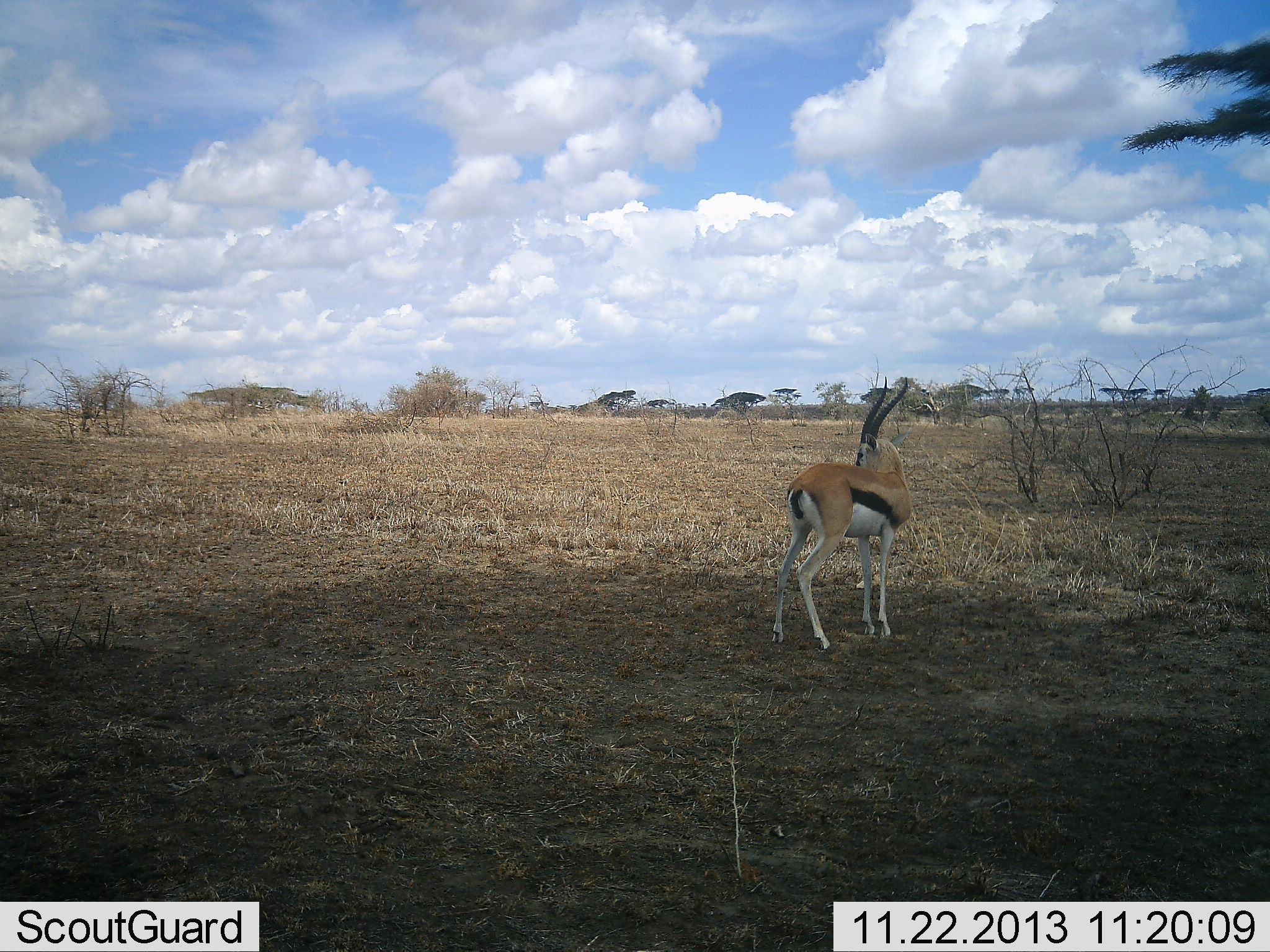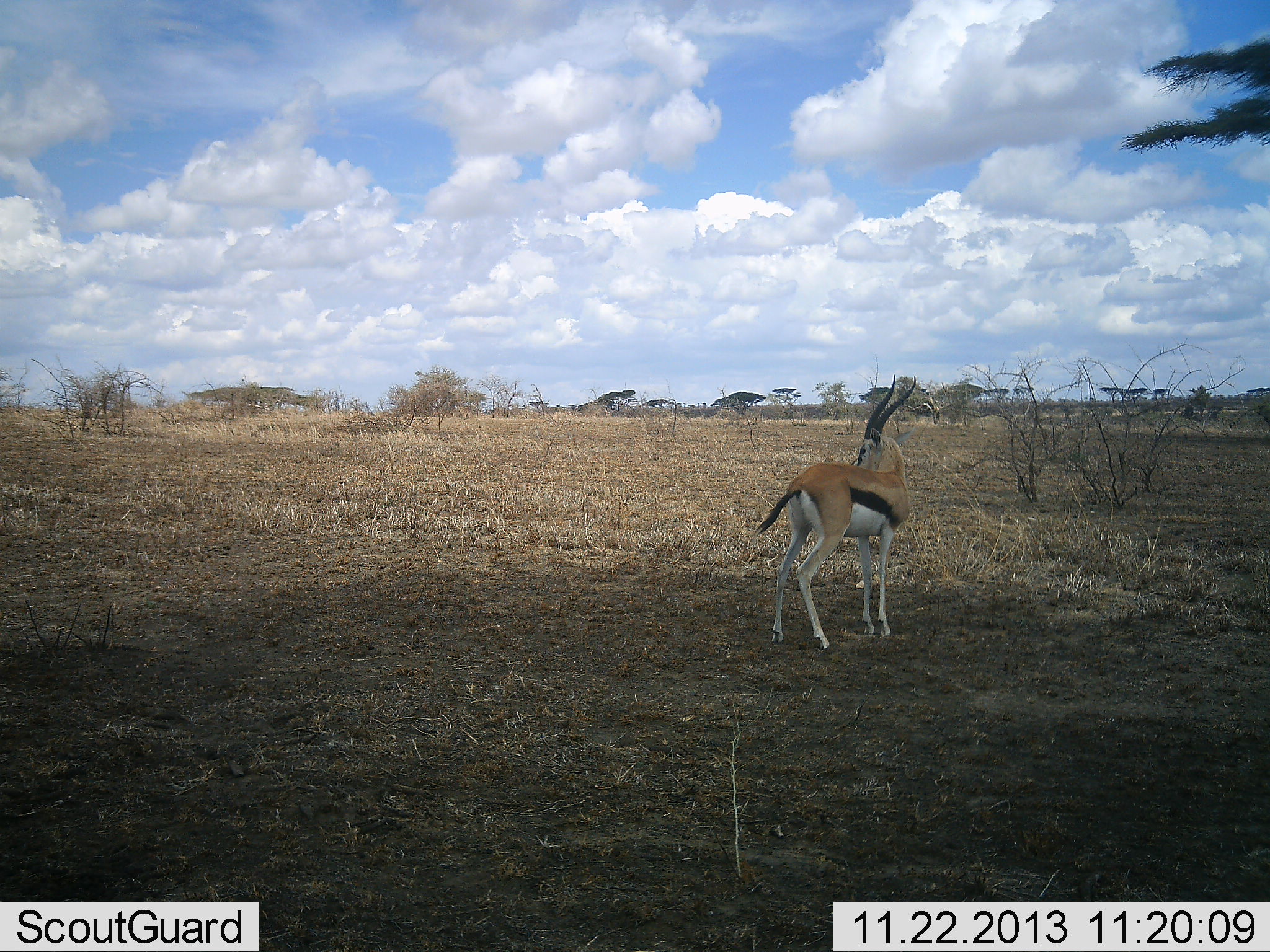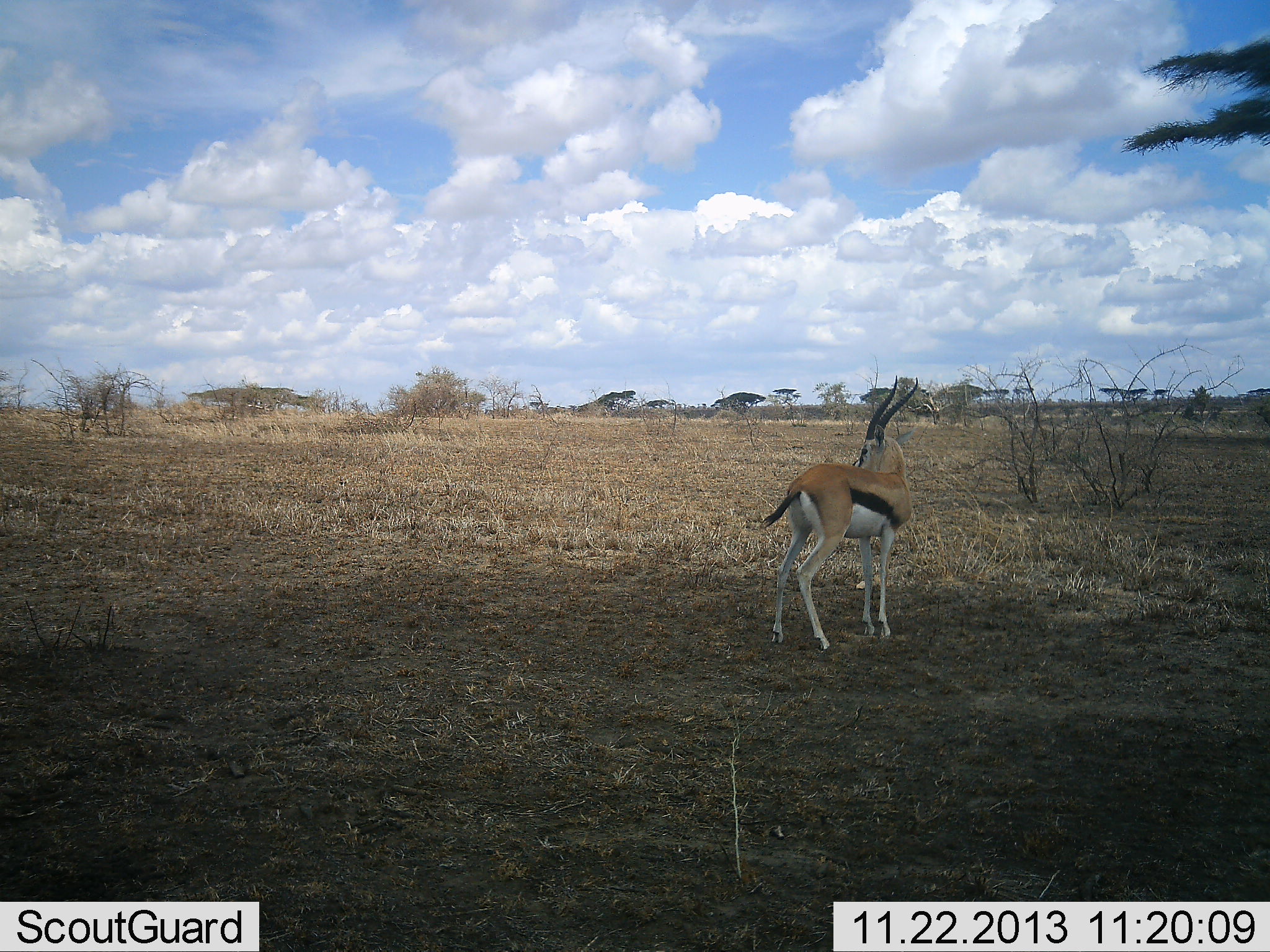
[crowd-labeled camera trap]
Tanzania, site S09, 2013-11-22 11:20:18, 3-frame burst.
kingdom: Animalia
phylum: Chordata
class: Mammalia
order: Artiodactyla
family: Bovidae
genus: Eudorcas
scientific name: Eudorcas thomsonii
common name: thomson's gazelle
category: gazellethomsons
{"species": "gazellethomsons (thomson's gazelle) (Eudorcas thomsonii)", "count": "1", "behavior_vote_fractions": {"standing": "90%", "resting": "10%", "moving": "0%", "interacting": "0%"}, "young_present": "0%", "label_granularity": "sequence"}